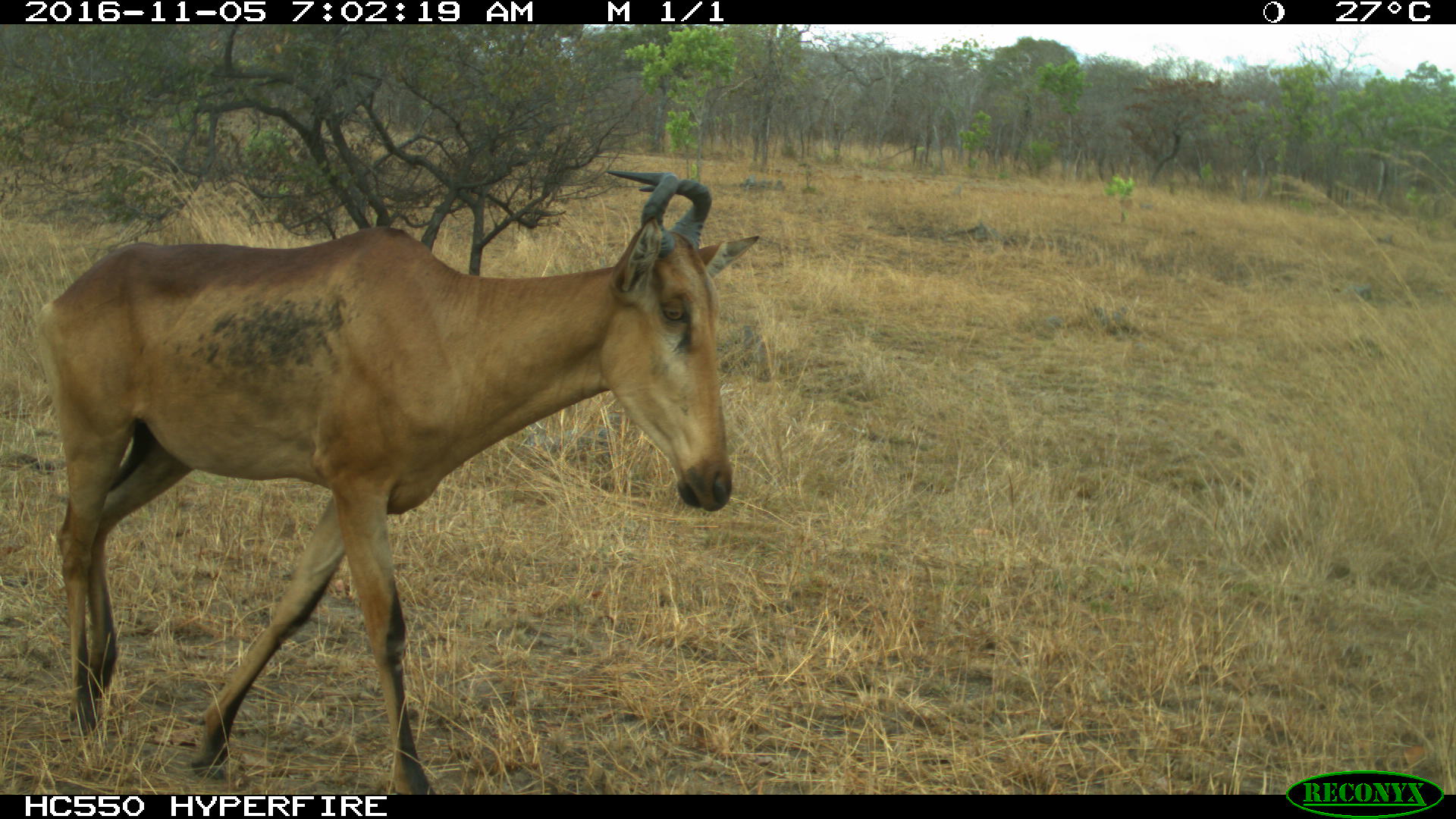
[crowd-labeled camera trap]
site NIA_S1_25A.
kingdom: Animalia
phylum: Chordata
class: Mammalia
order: Artiodactyla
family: Bovidae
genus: Alcelaphus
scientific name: Alcelaphus buselaphus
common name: hartebeest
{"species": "hartebeest (Alcelaphus buselaphus)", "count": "1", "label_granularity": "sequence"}